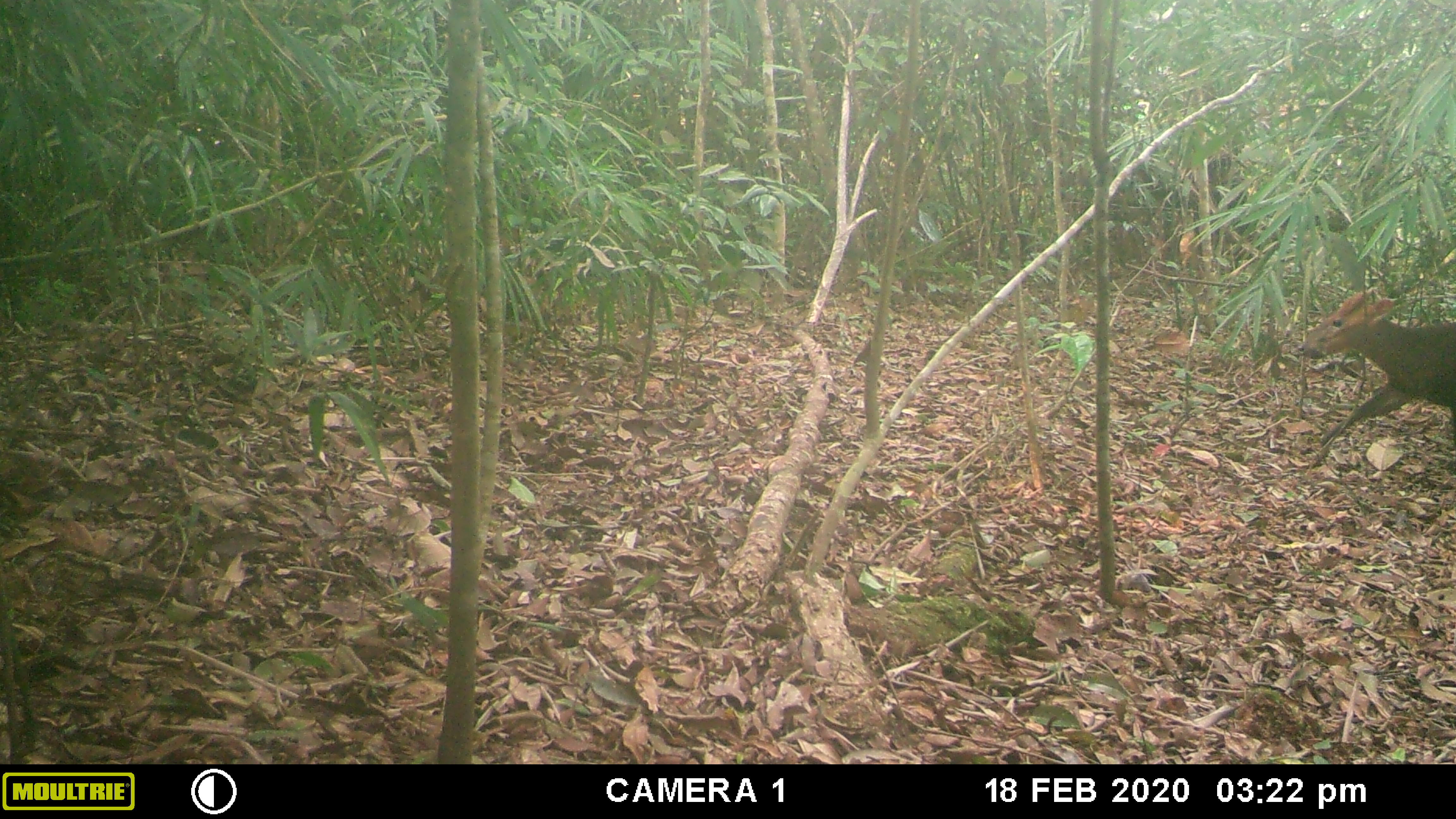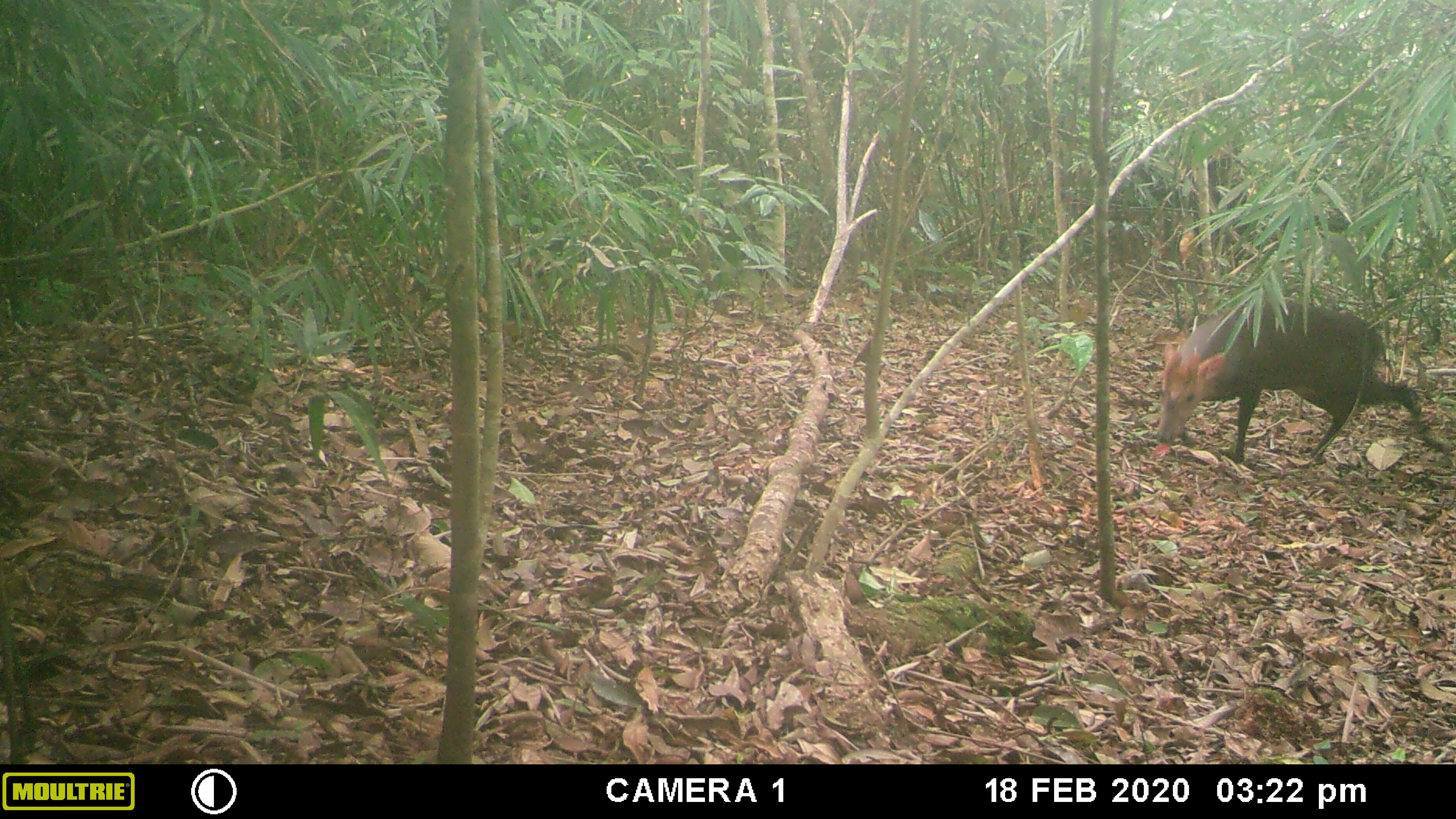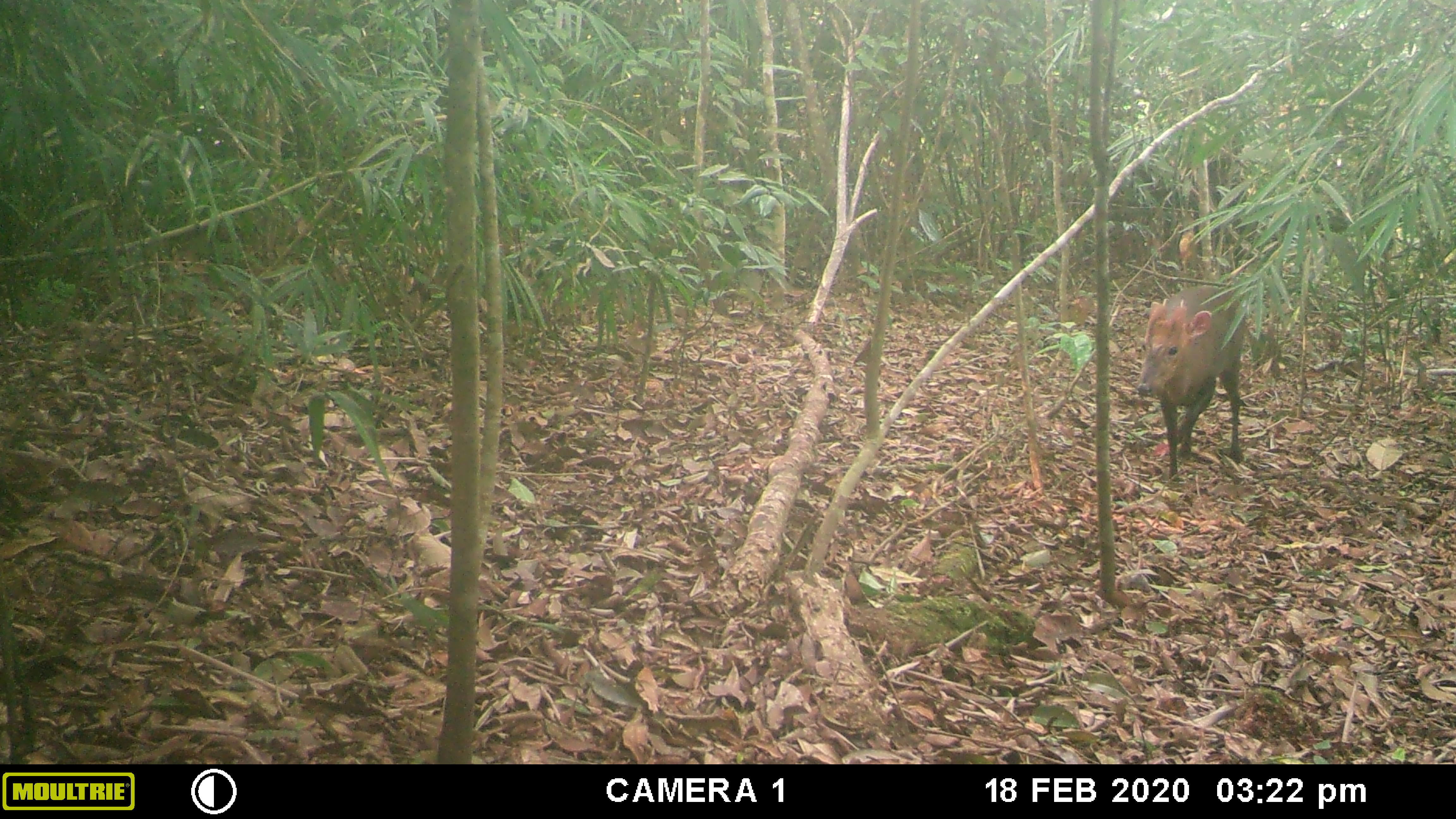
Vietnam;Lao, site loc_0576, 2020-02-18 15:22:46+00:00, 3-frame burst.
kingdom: Animalia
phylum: Chordata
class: Mammalia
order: Artiodactyla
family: Cervidae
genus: Muntiacus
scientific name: Muntiacus rooseveltorum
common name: roosevelt's muntjac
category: roosevelts muntjac group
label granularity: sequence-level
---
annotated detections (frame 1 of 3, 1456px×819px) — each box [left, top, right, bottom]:
roosevelts muntjac group: [1297, 286, 1455, 466]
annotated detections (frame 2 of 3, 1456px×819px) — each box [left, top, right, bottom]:
roosevelts muntjac group: [1155, 295, 1449, 464]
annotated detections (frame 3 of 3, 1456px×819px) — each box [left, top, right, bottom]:
roosevelts muntjac group: [1137, 285, 1246, 479]